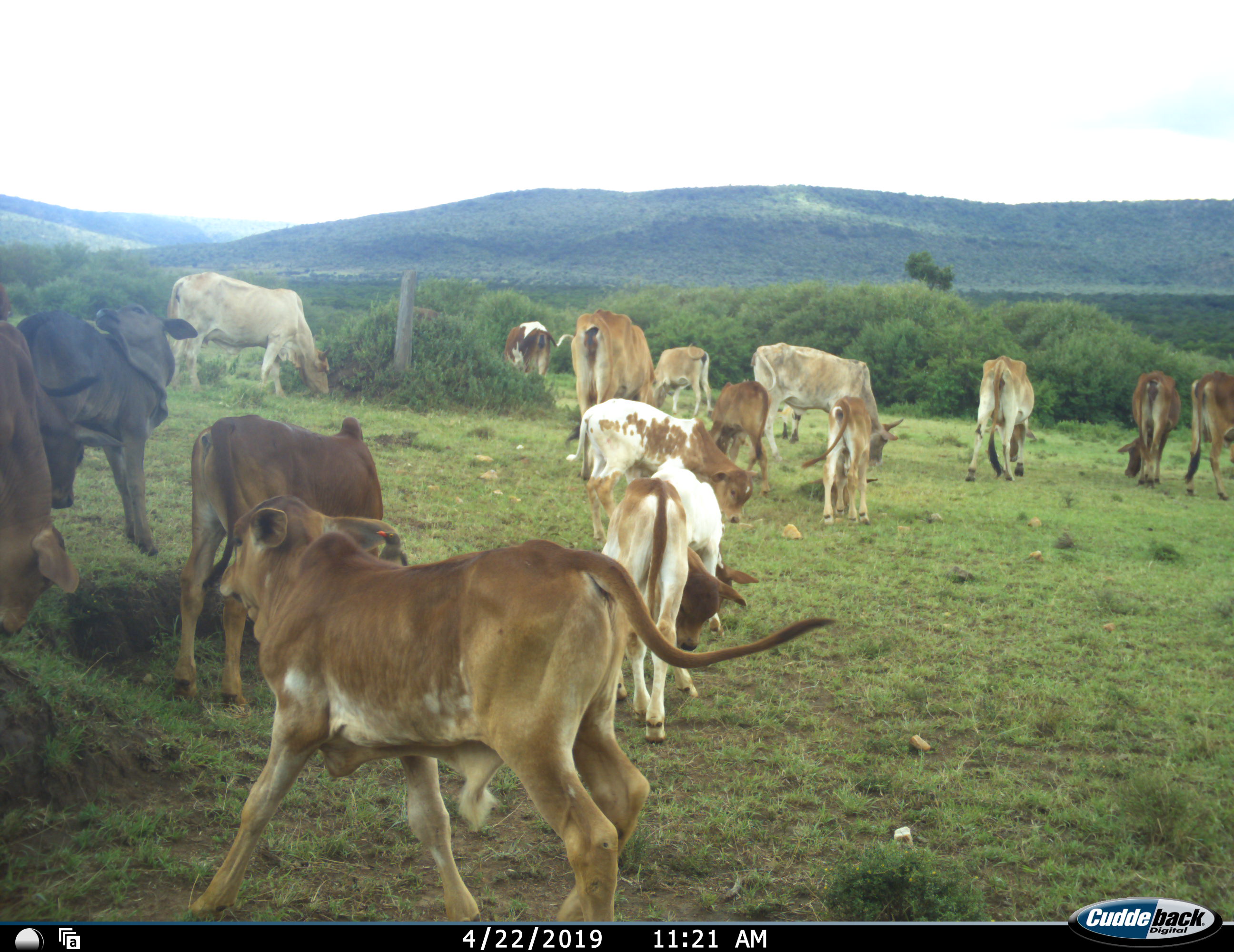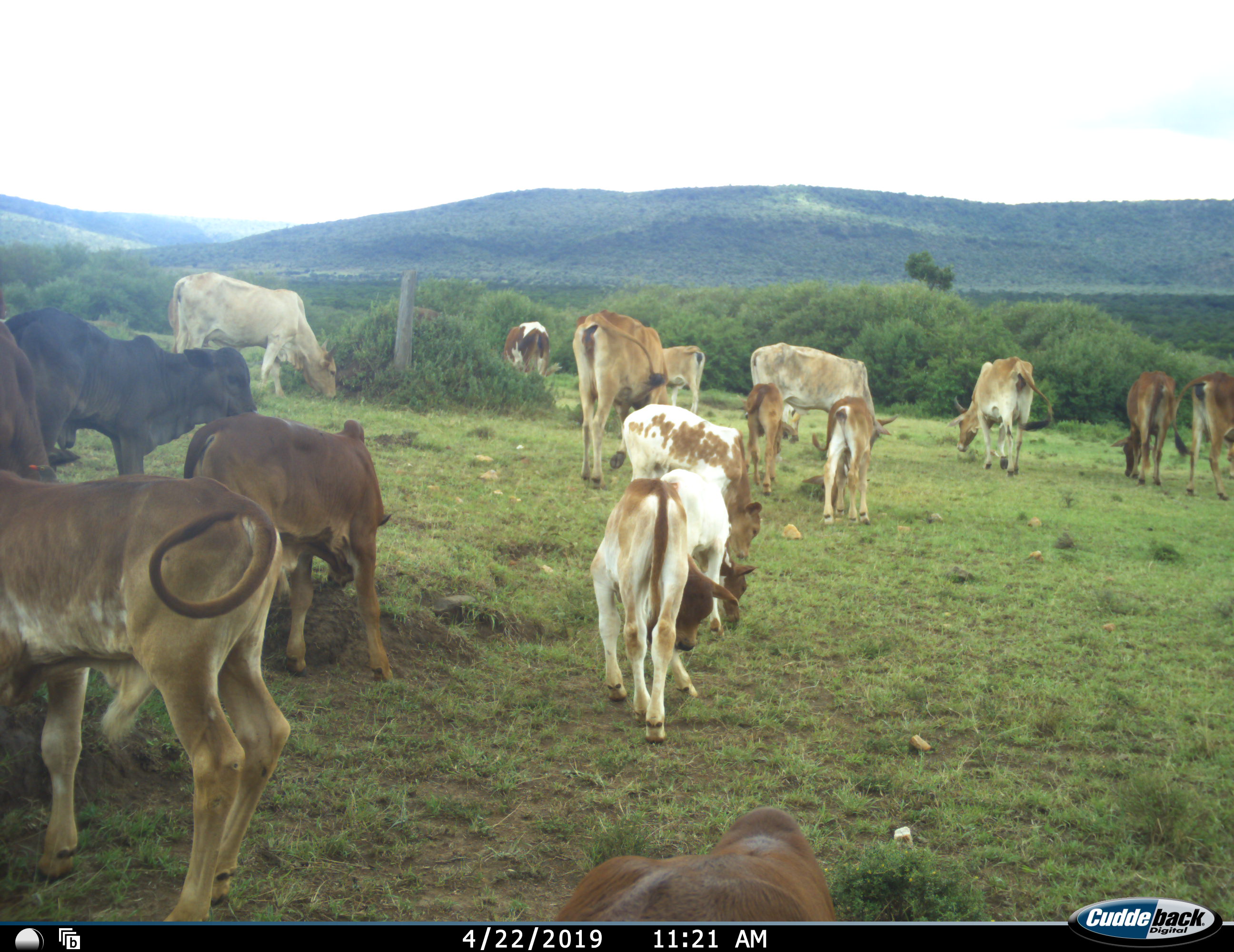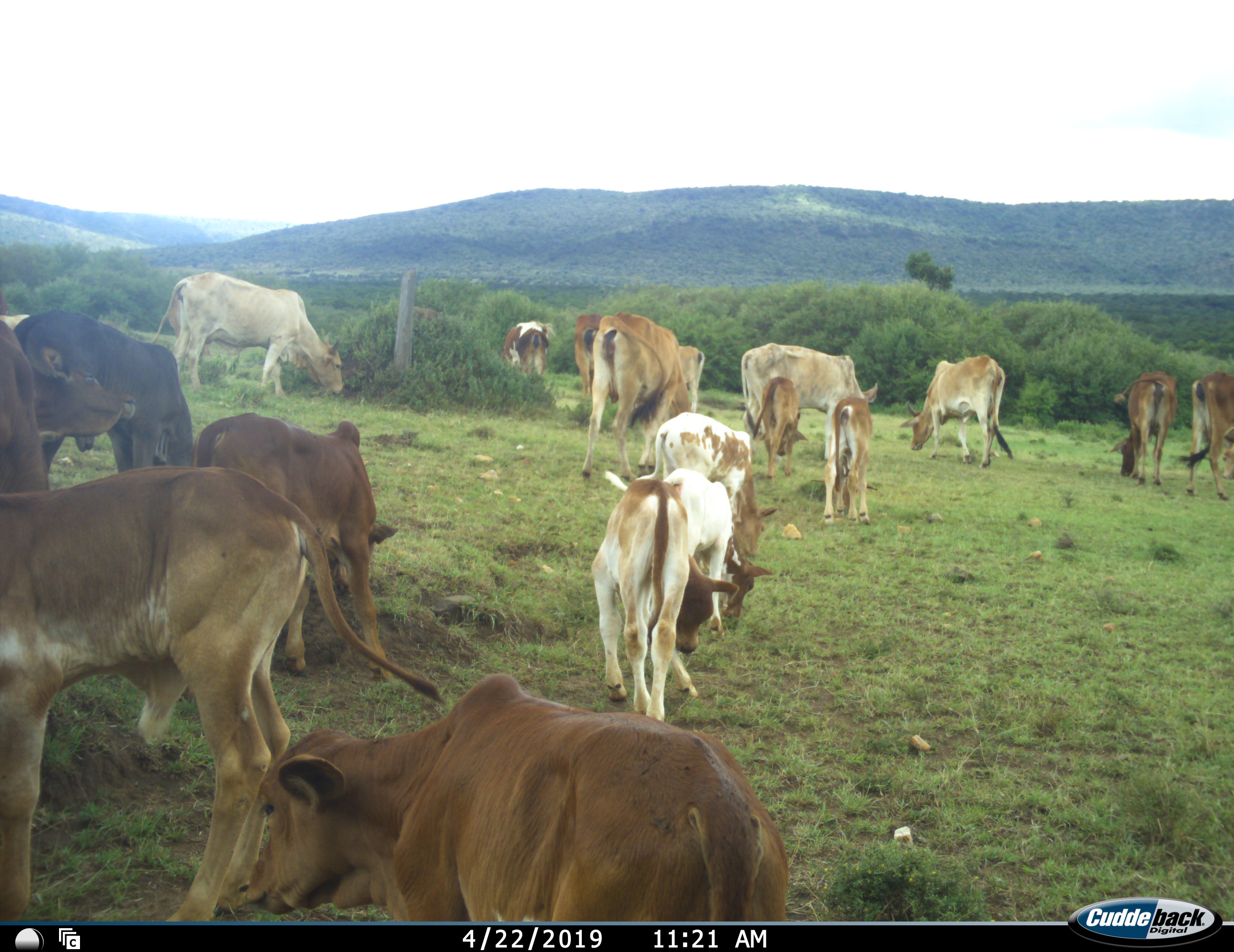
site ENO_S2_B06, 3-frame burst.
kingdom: Animalia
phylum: Chordata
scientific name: Vertebrata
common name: domestic animal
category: domesticanimal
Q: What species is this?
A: Domesticanimal (domestic animal) (Vertebrata).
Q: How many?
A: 11-50.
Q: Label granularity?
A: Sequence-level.